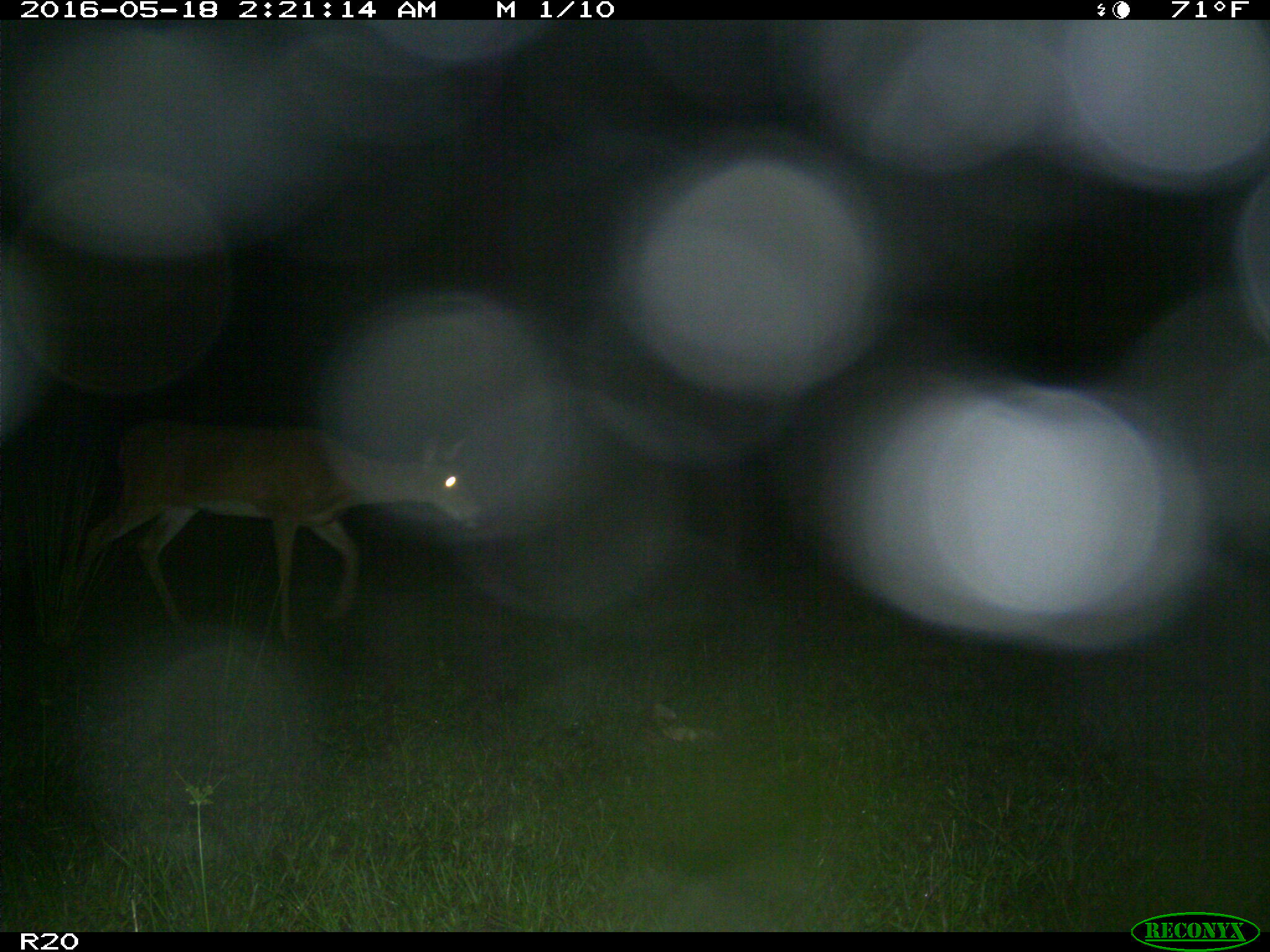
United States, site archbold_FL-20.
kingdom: Animalia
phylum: Chordata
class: Mammalia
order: Artiodactyla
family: Cervidae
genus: Odocoileus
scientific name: Odocoileus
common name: deer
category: unidentified deer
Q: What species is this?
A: Unidentified deer (deer) (Odocoileus).